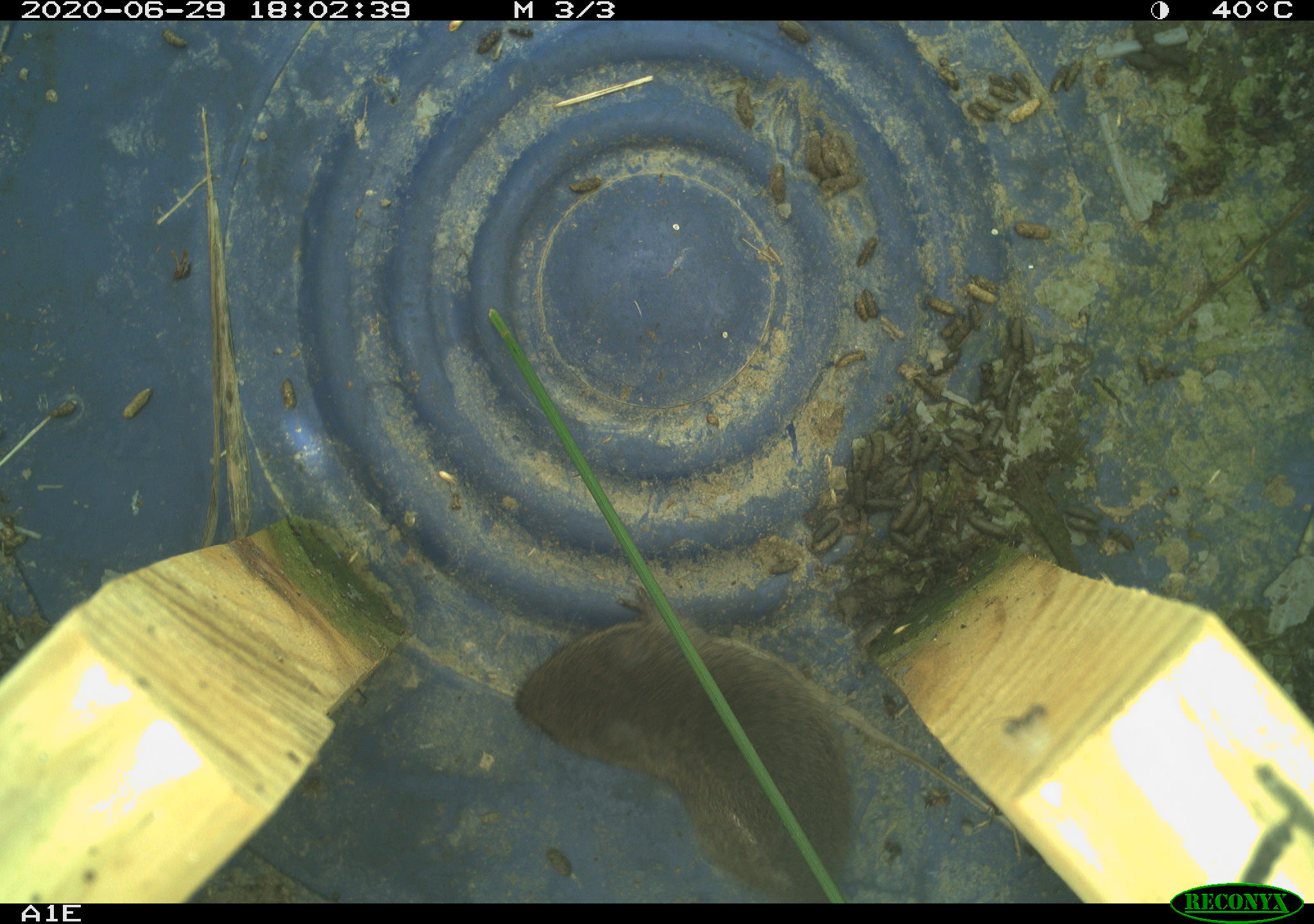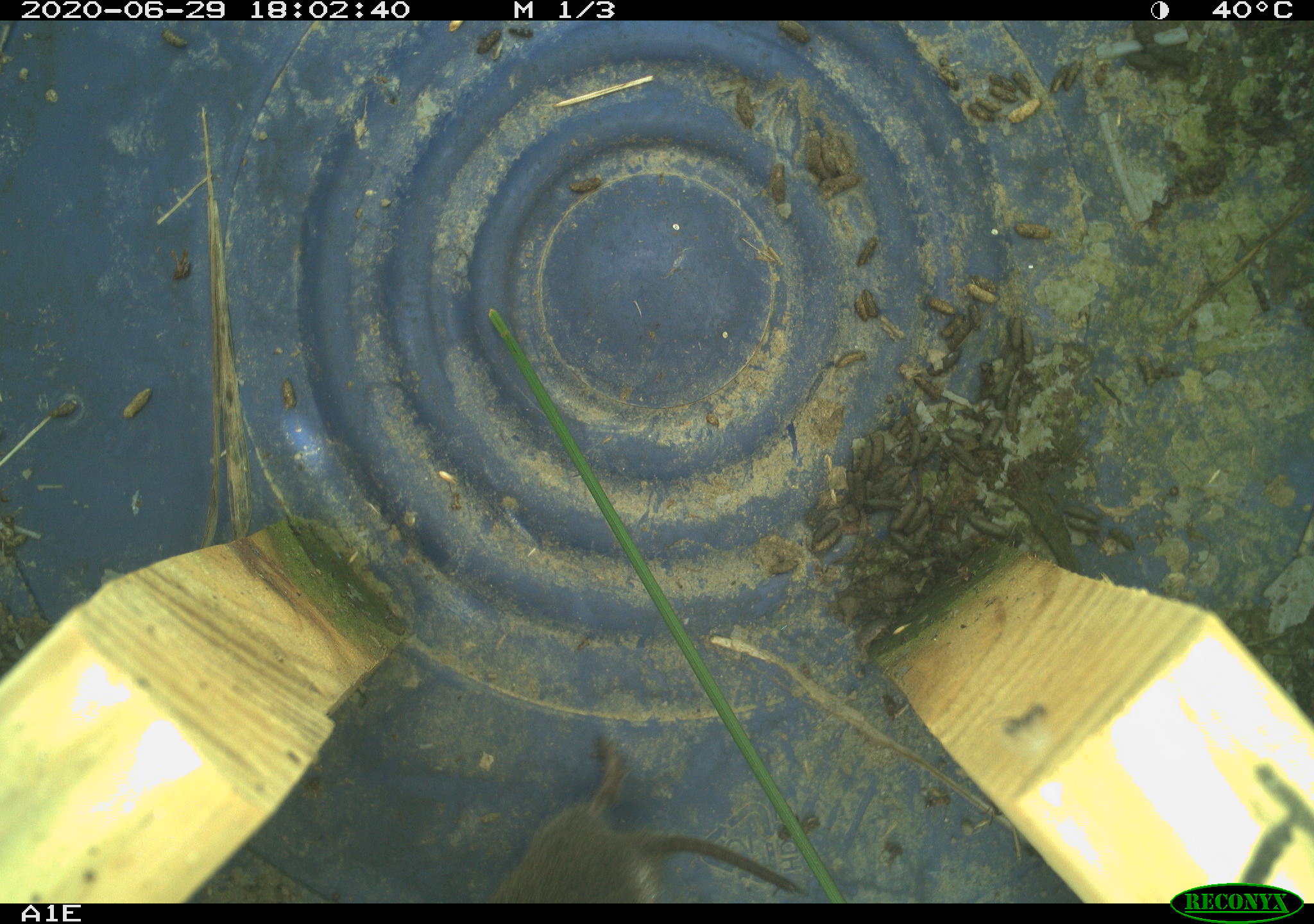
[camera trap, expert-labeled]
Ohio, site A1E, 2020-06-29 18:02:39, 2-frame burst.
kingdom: Animalia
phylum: Chordata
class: Mammalia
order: Rodentia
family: Cricetidae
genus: Microtus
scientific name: Microtus pennsylvanicus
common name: meadow vole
Meadow vole (Microtus pennsylvanicus).